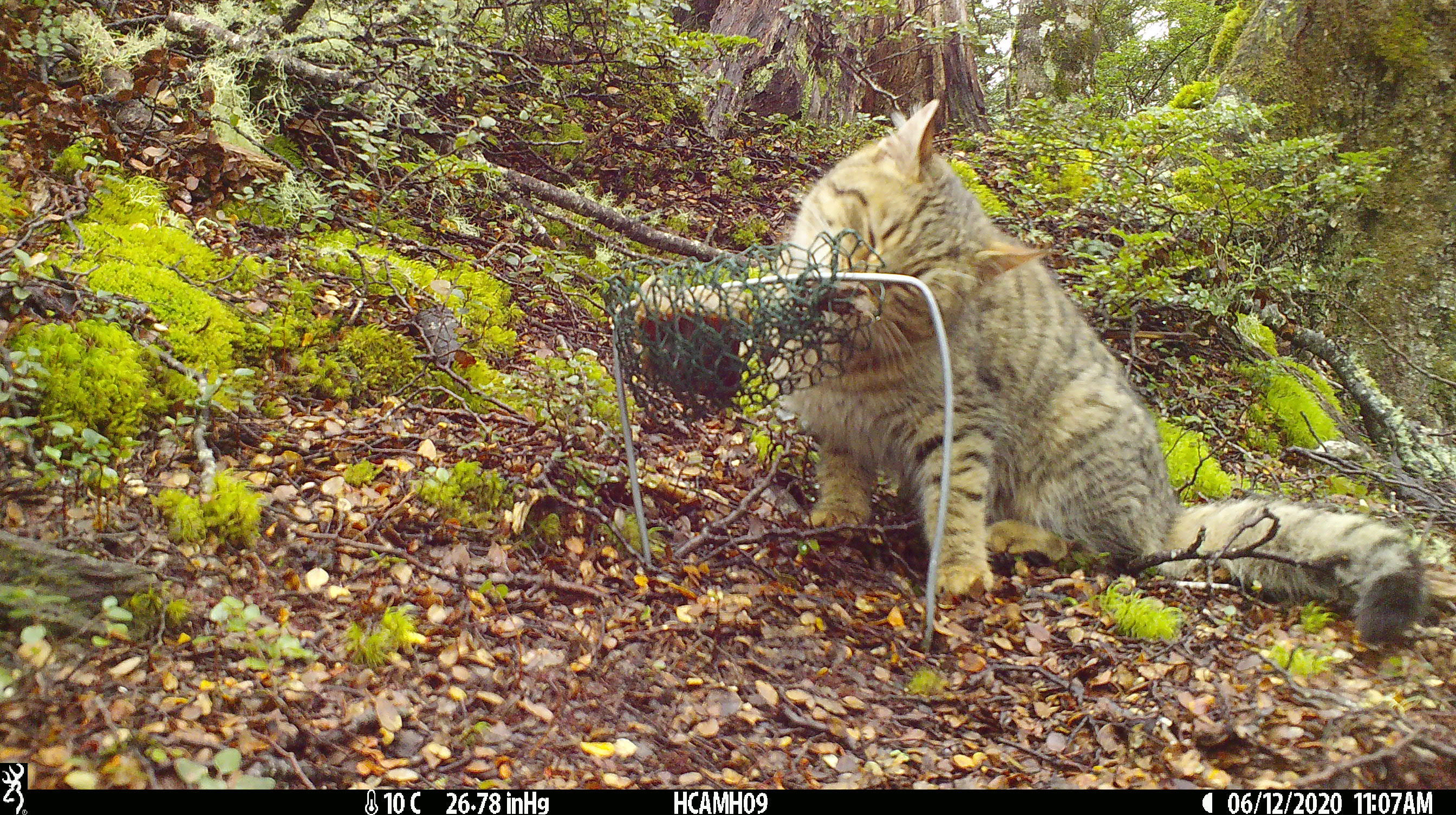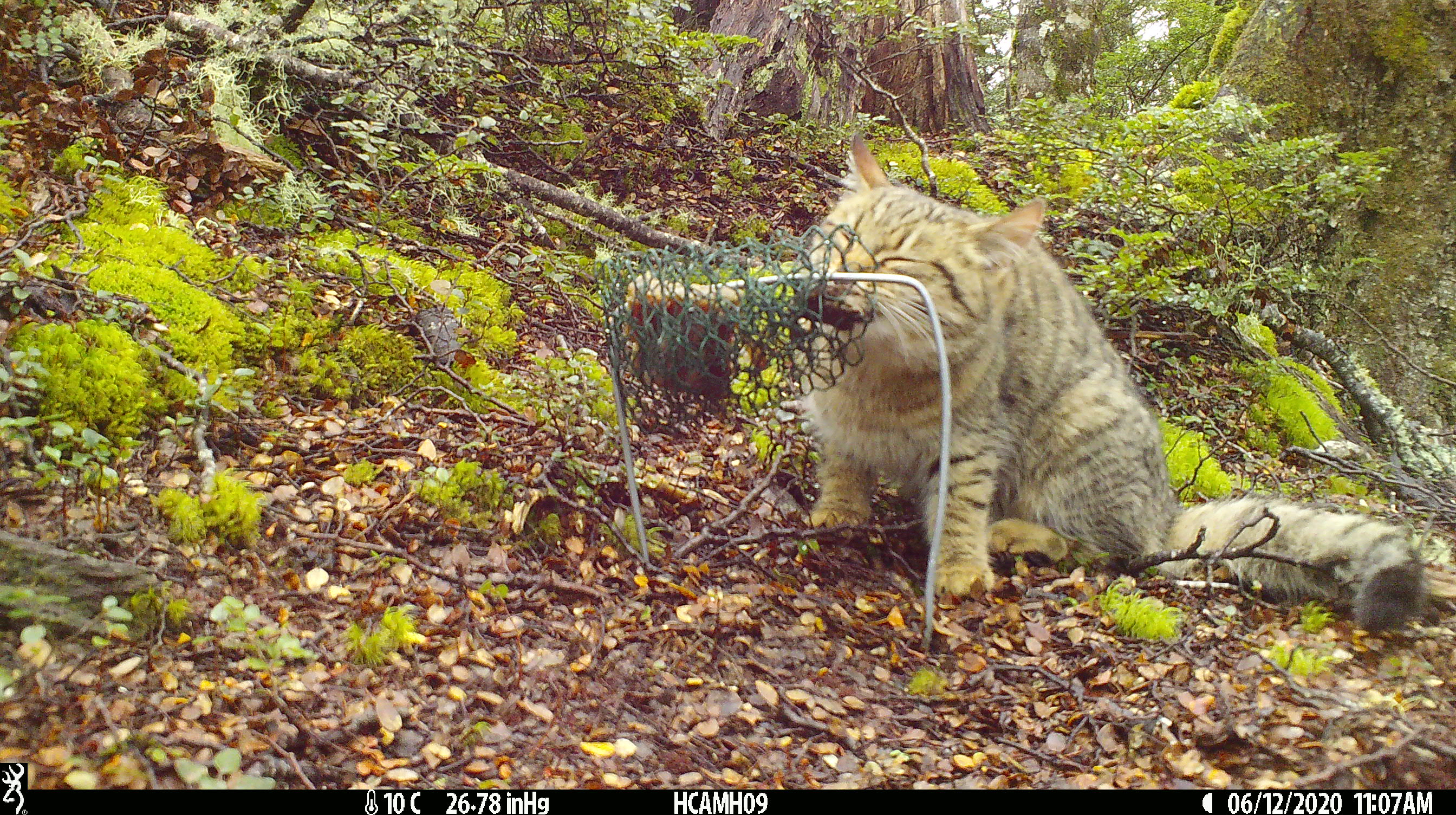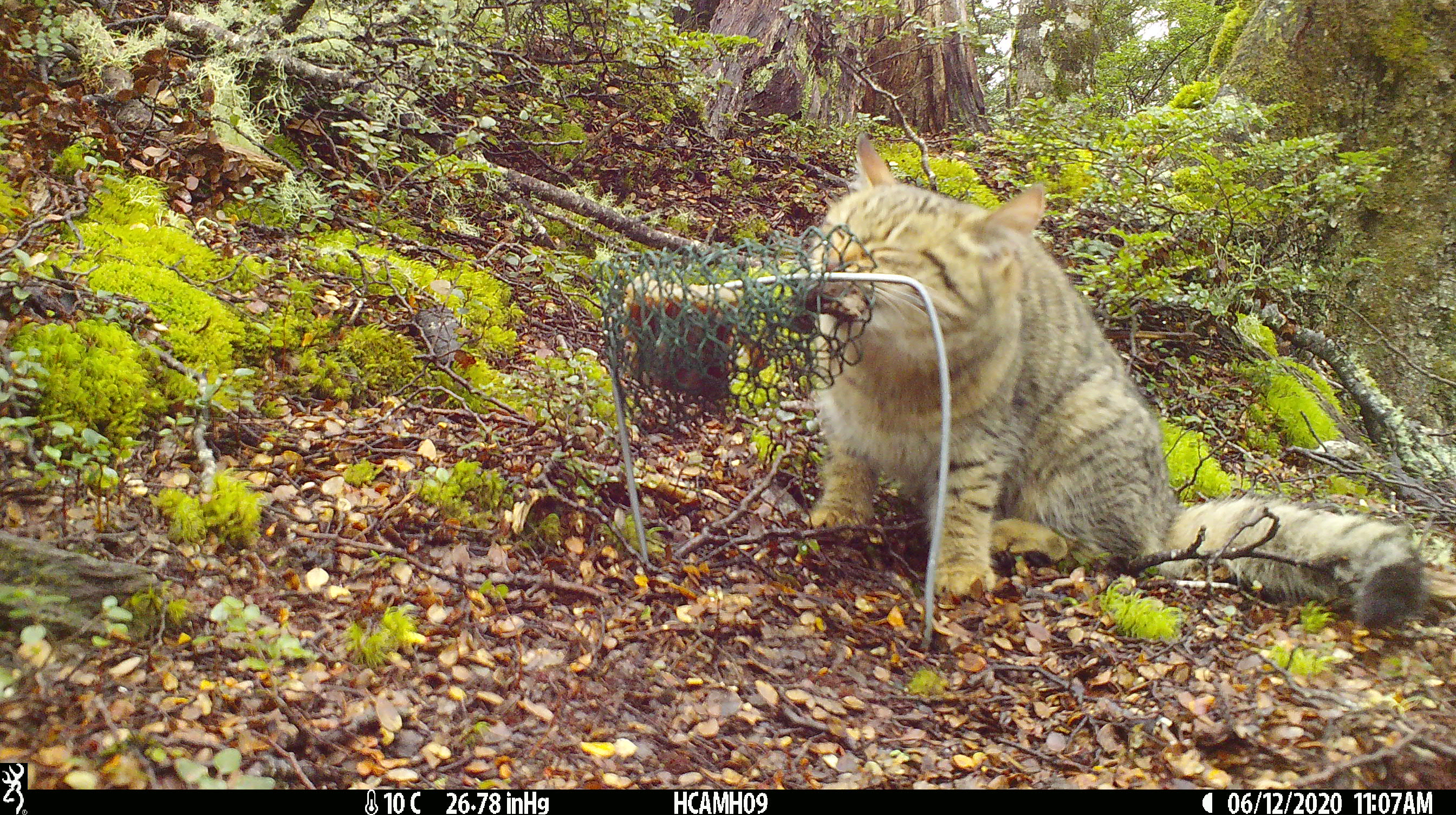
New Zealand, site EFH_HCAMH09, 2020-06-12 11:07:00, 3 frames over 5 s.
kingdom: Animalia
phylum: Chordata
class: Mammalia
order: Carnivora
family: Felidae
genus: Felis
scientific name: Felis catus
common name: domestic cat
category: cat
Cat (domestic cat) (Felis catus).